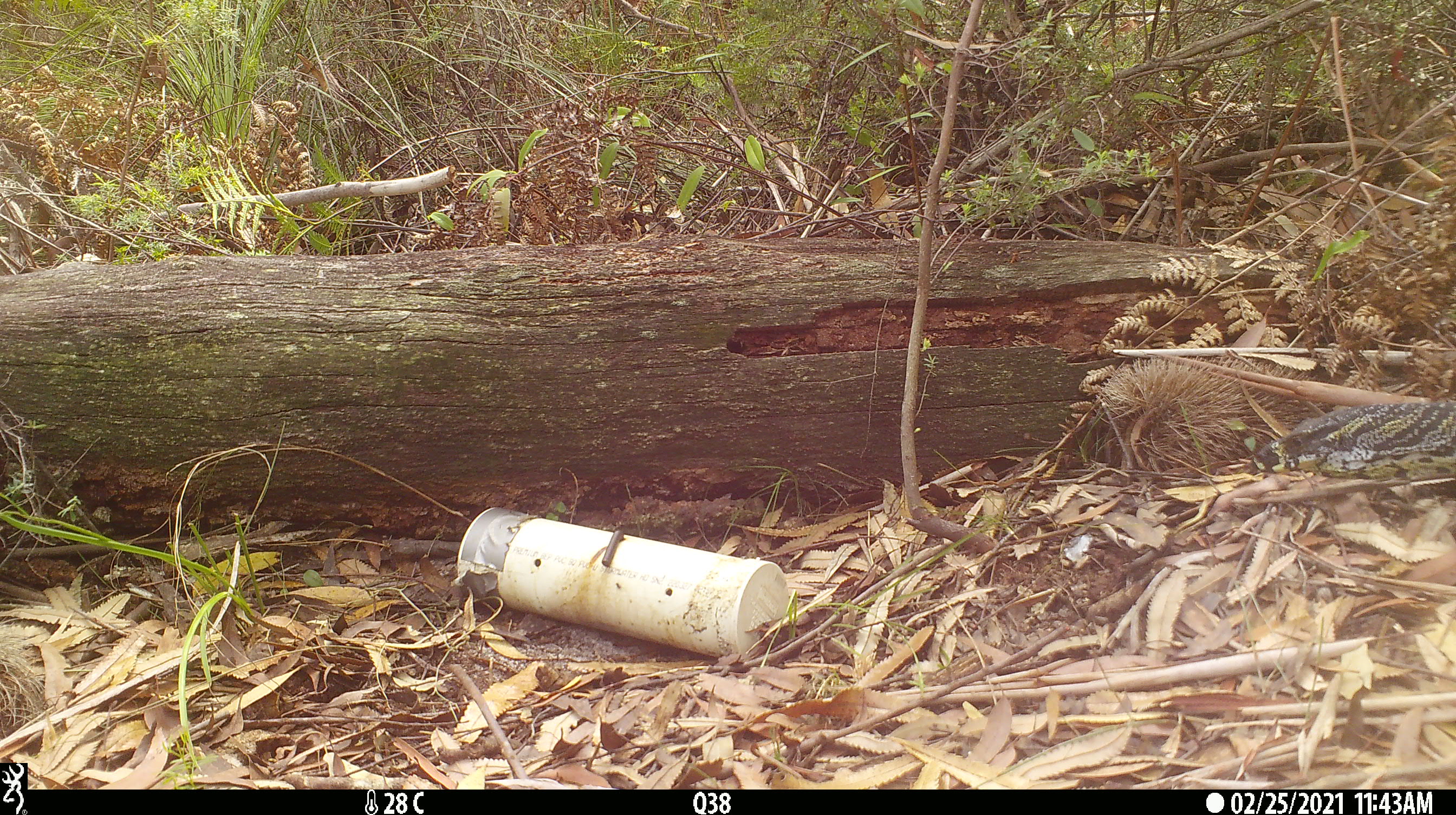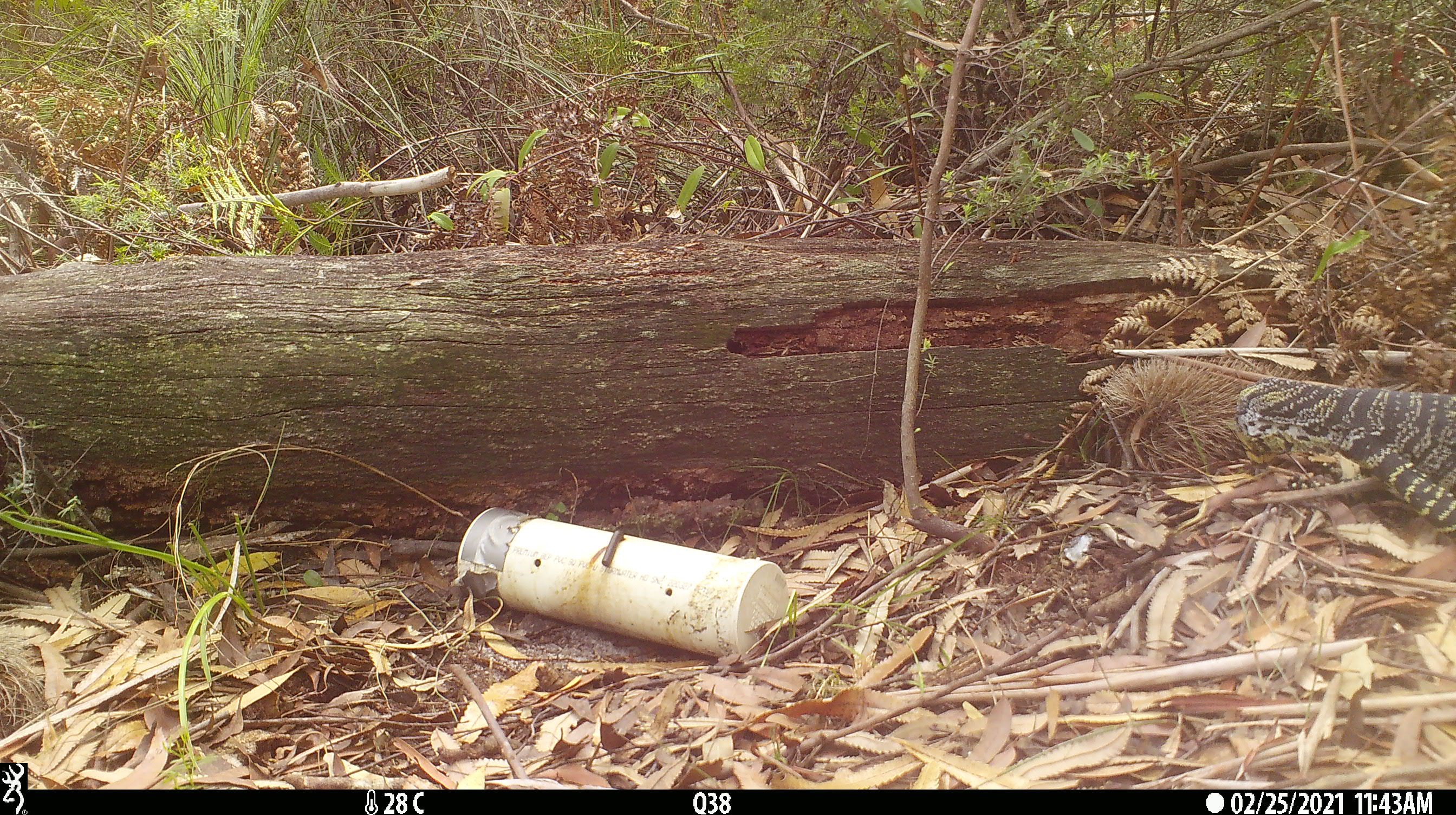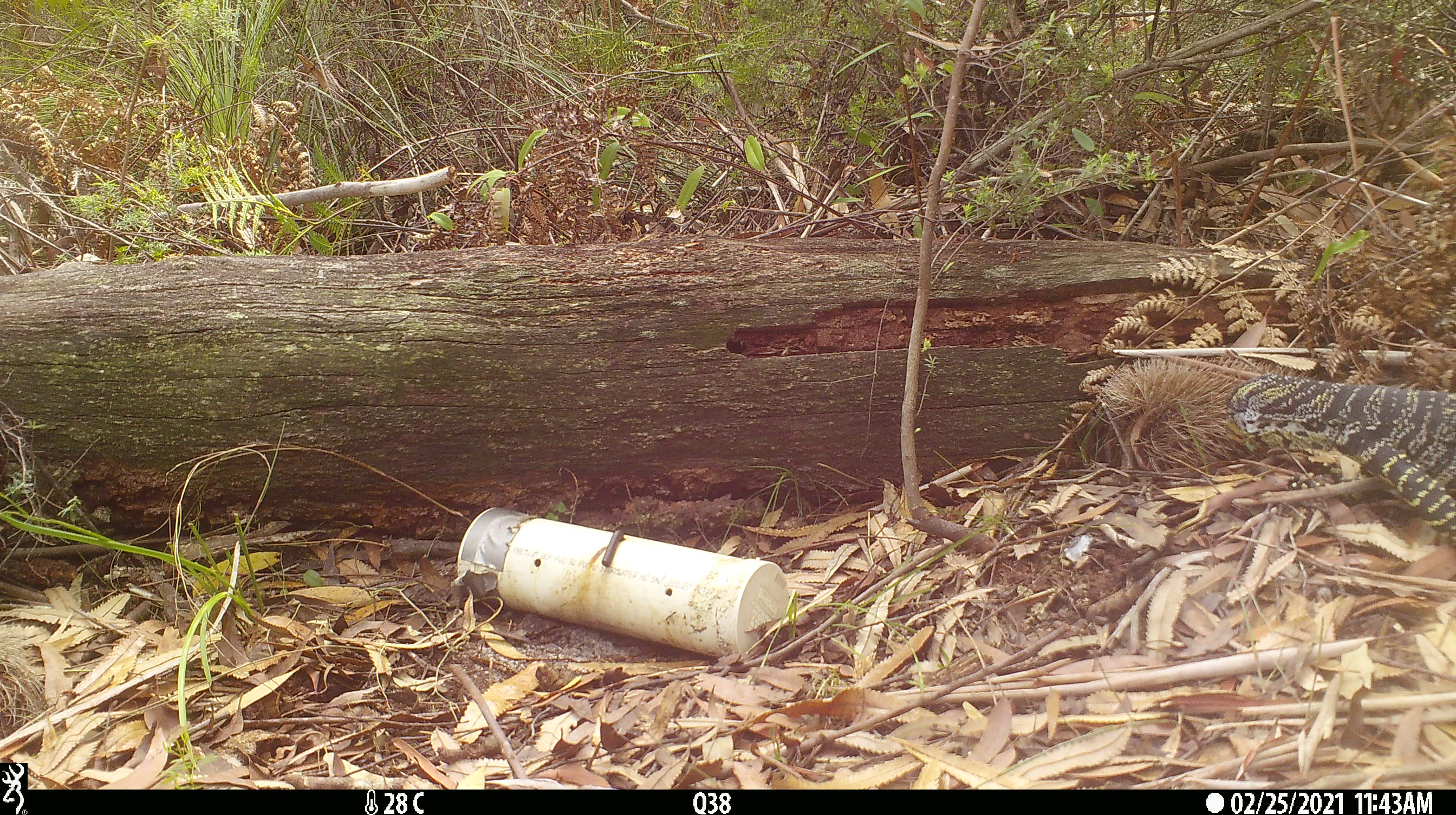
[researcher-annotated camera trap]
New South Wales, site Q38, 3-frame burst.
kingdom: Animalia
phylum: Chordata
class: Reptilia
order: Squamata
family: Varanidae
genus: Varanus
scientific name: Varanus varius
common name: lace monitor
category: goanna